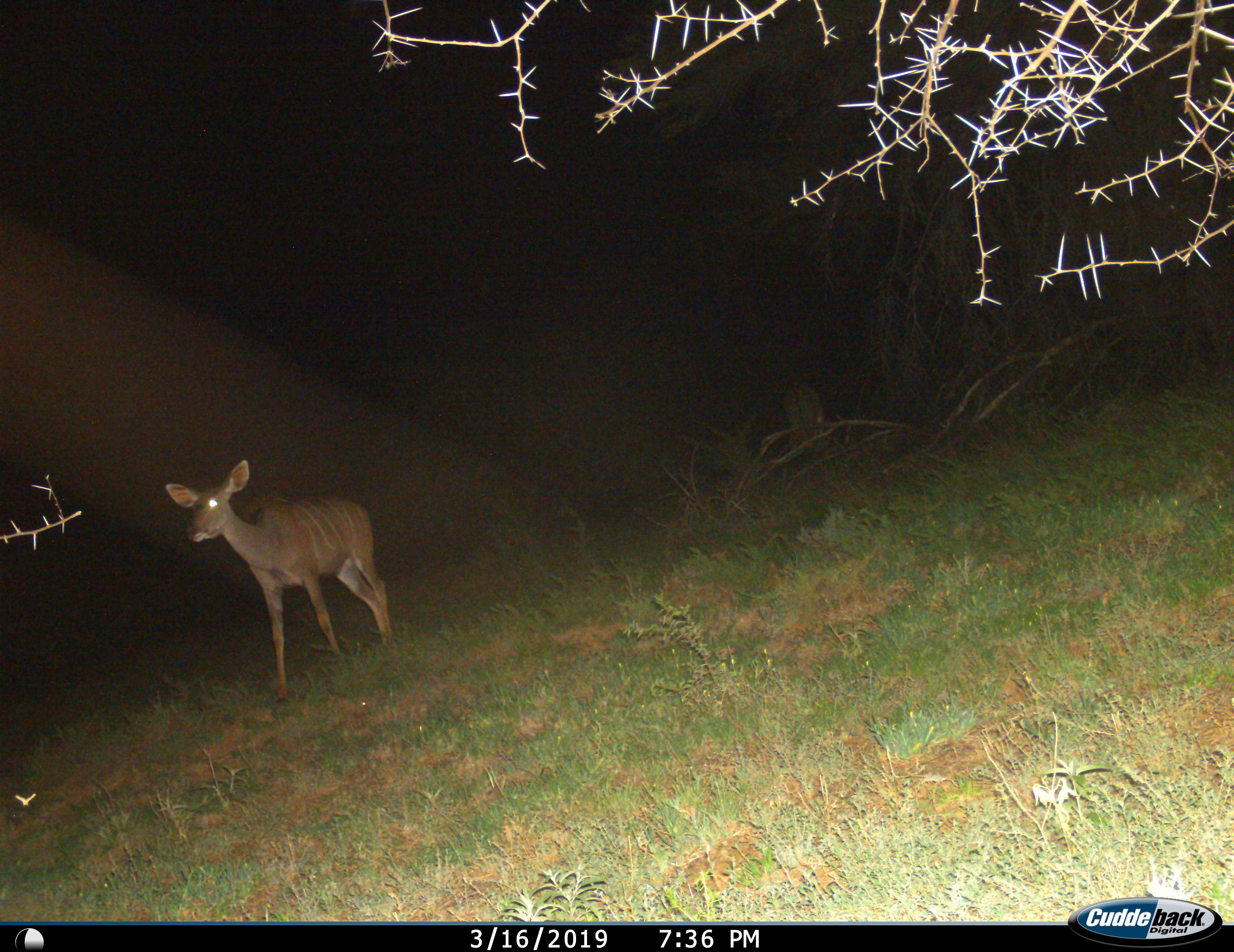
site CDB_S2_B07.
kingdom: Animalia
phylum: Chordata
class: Mammalia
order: Artiodactyla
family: Bovidae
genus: Tragelaphus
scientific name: Tragelaphus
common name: kudu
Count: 1.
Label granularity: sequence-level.